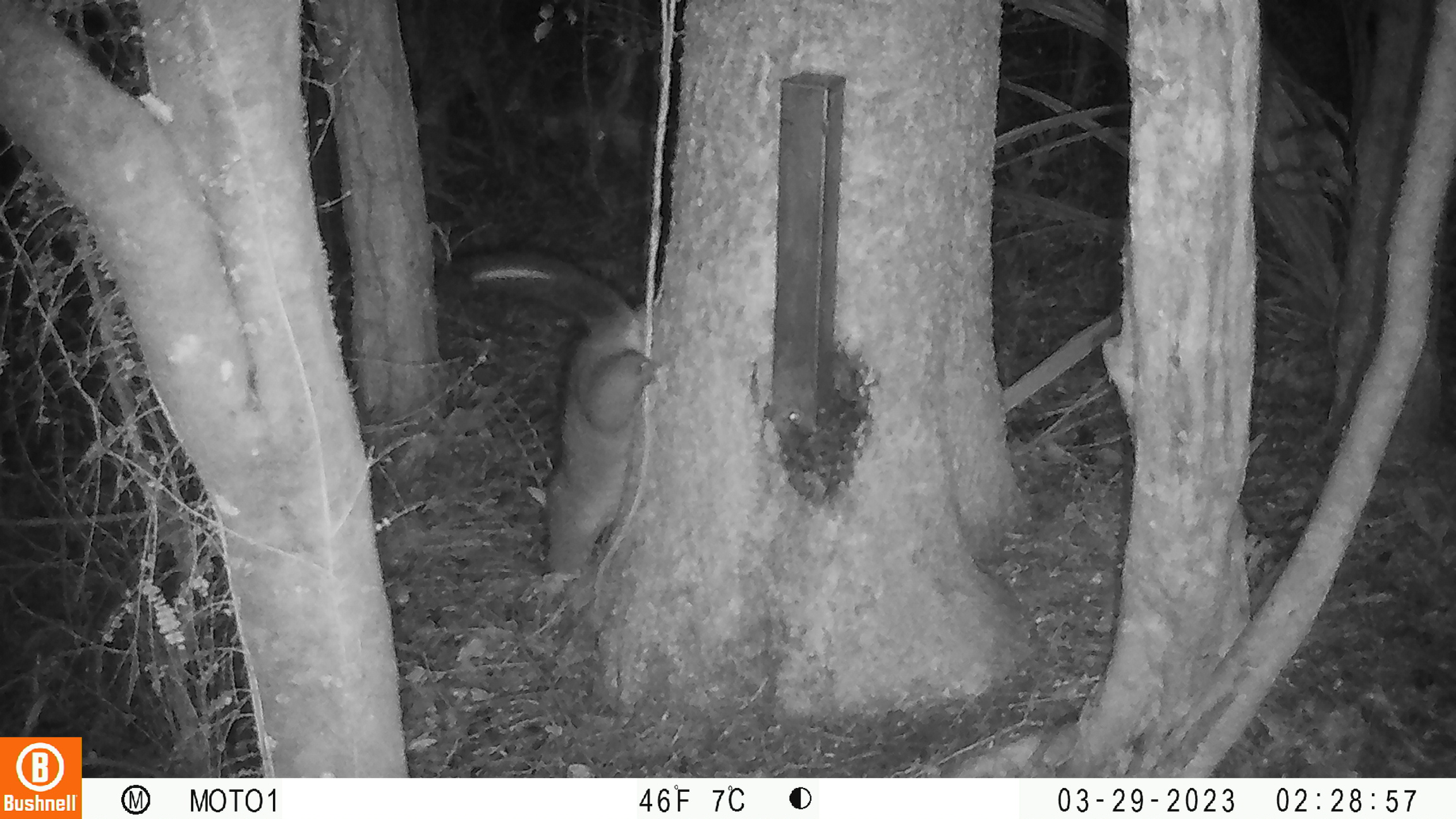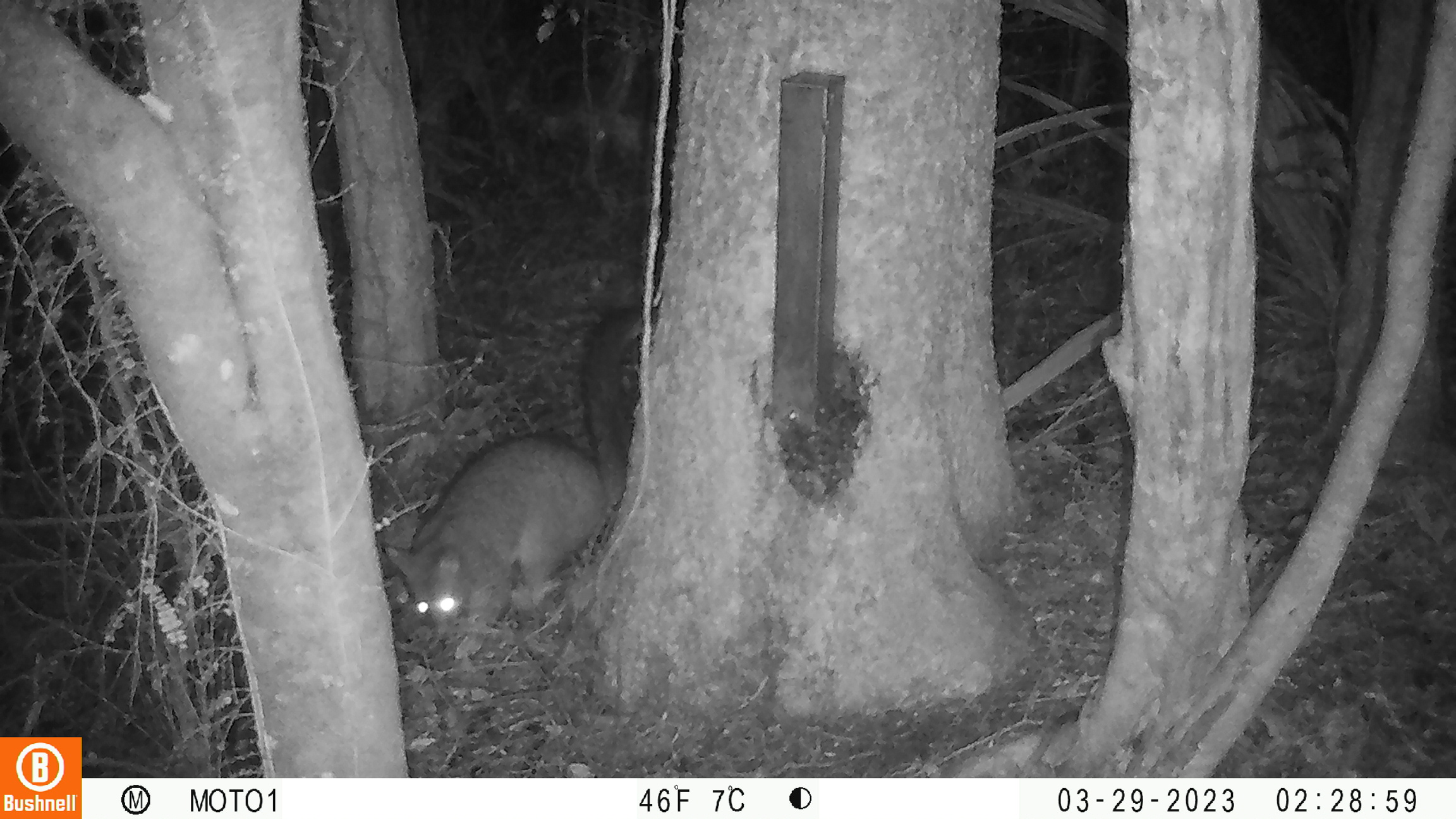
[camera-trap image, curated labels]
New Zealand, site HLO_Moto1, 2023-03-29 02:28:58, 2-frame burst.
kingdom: Animalia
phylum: Chordata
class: Mammalia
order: Diprotodontia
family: Phalangeridae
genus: Trichosurus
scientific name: Trichosurus vulpecula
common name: common brushtail possum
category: possum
Possum (common brushtail possum) (Trichosurus vulpecula).